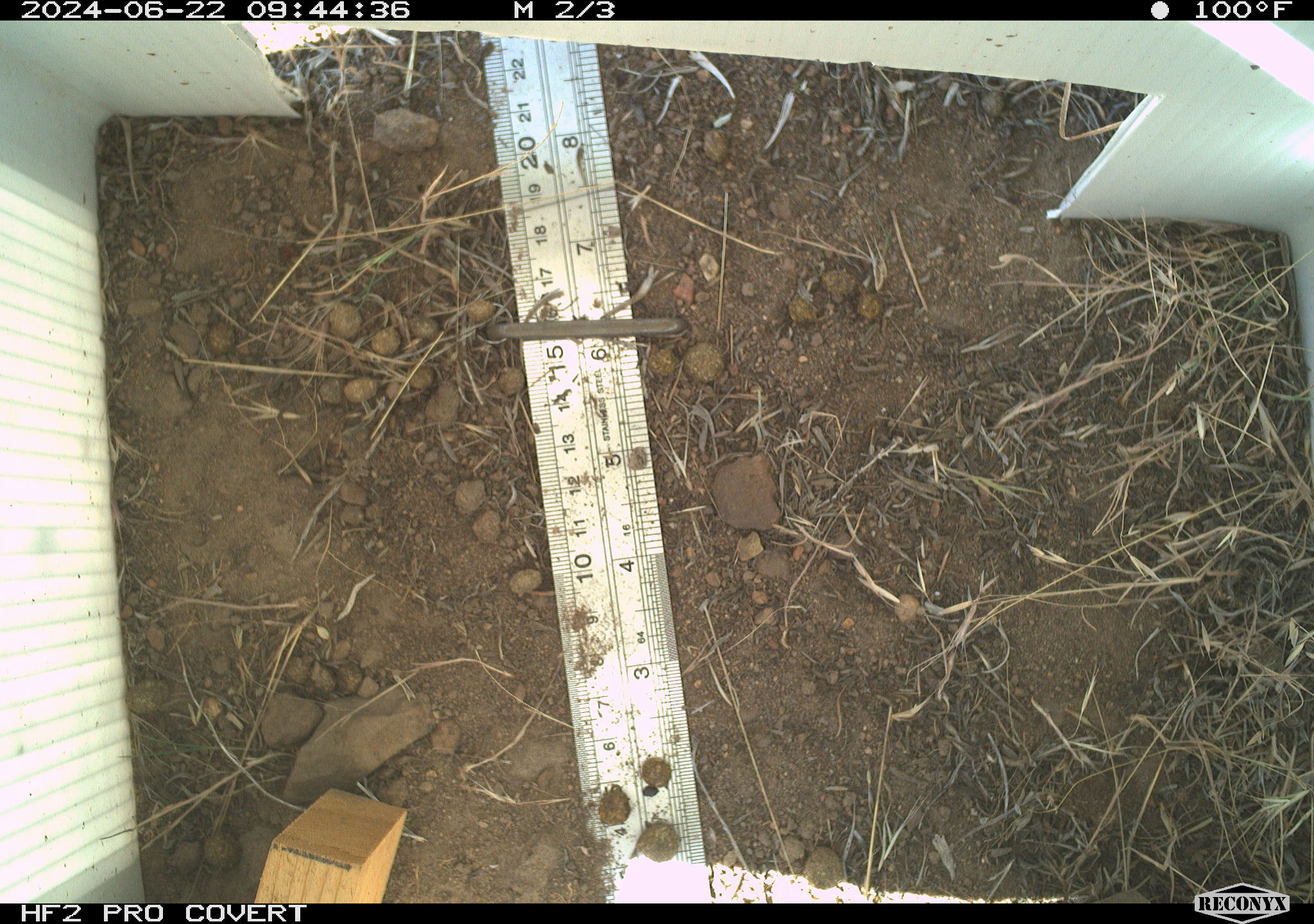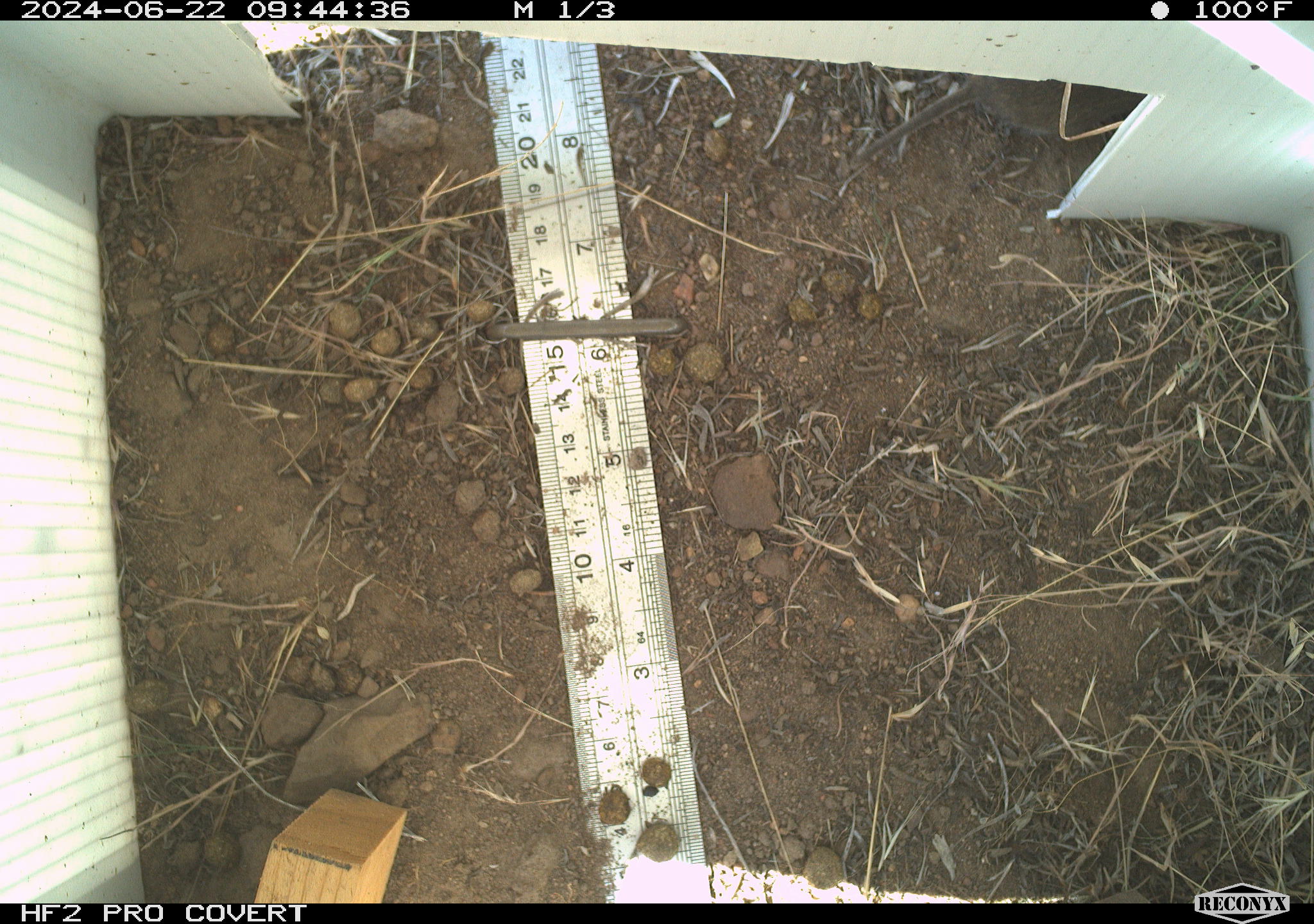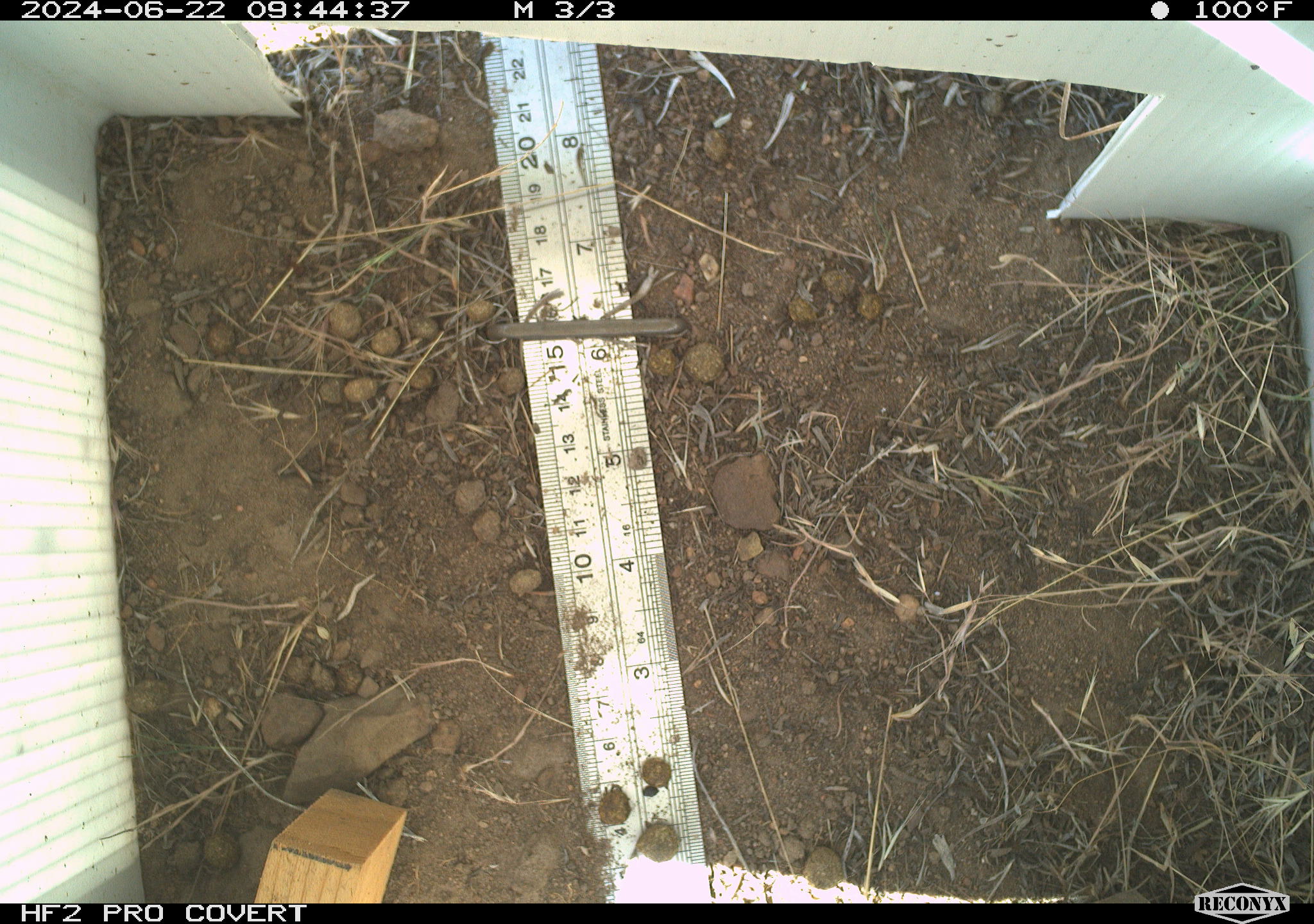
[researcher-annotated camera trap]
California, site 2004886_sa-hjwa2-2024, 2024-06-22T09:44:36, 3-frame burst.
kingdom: Animalia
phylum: Chordata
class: Mammalia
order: Rodentia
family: Cricetidae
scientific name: Cricetidae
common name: hamsters, voles, lemmings, and allies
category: cricetidae family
Cricetidae family (hamsters, voles, lemmings, and allies) (Cricetidae).